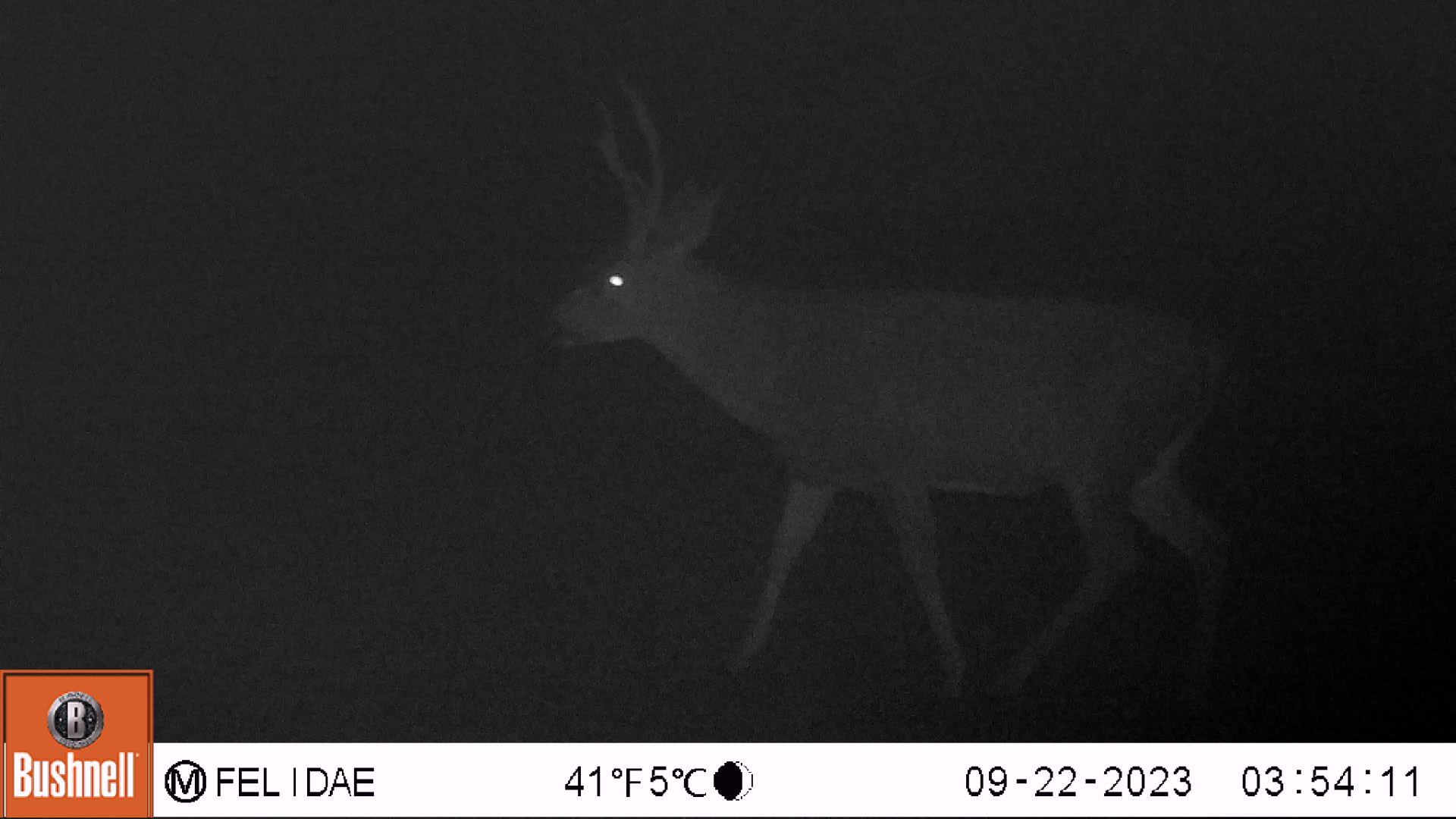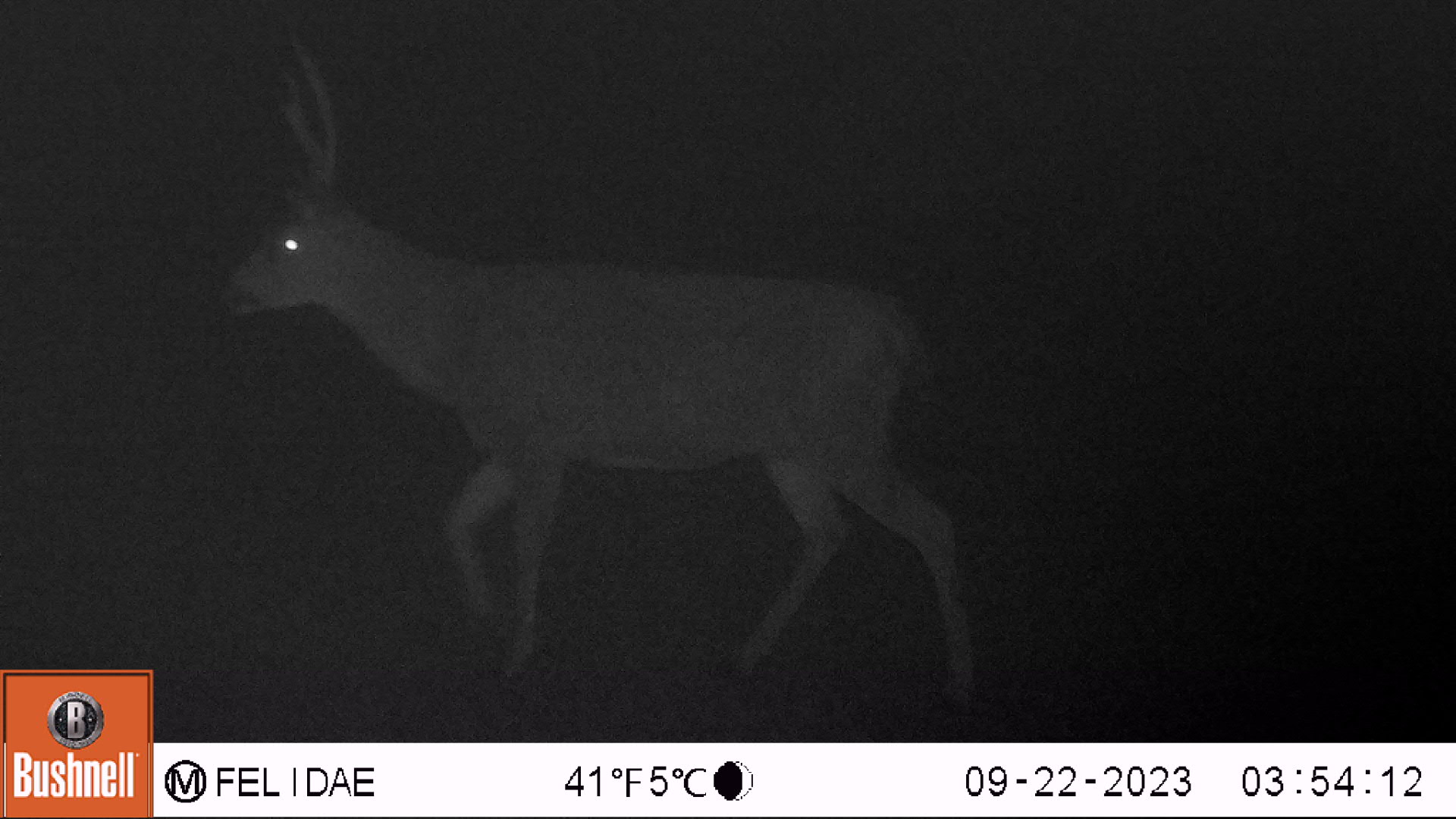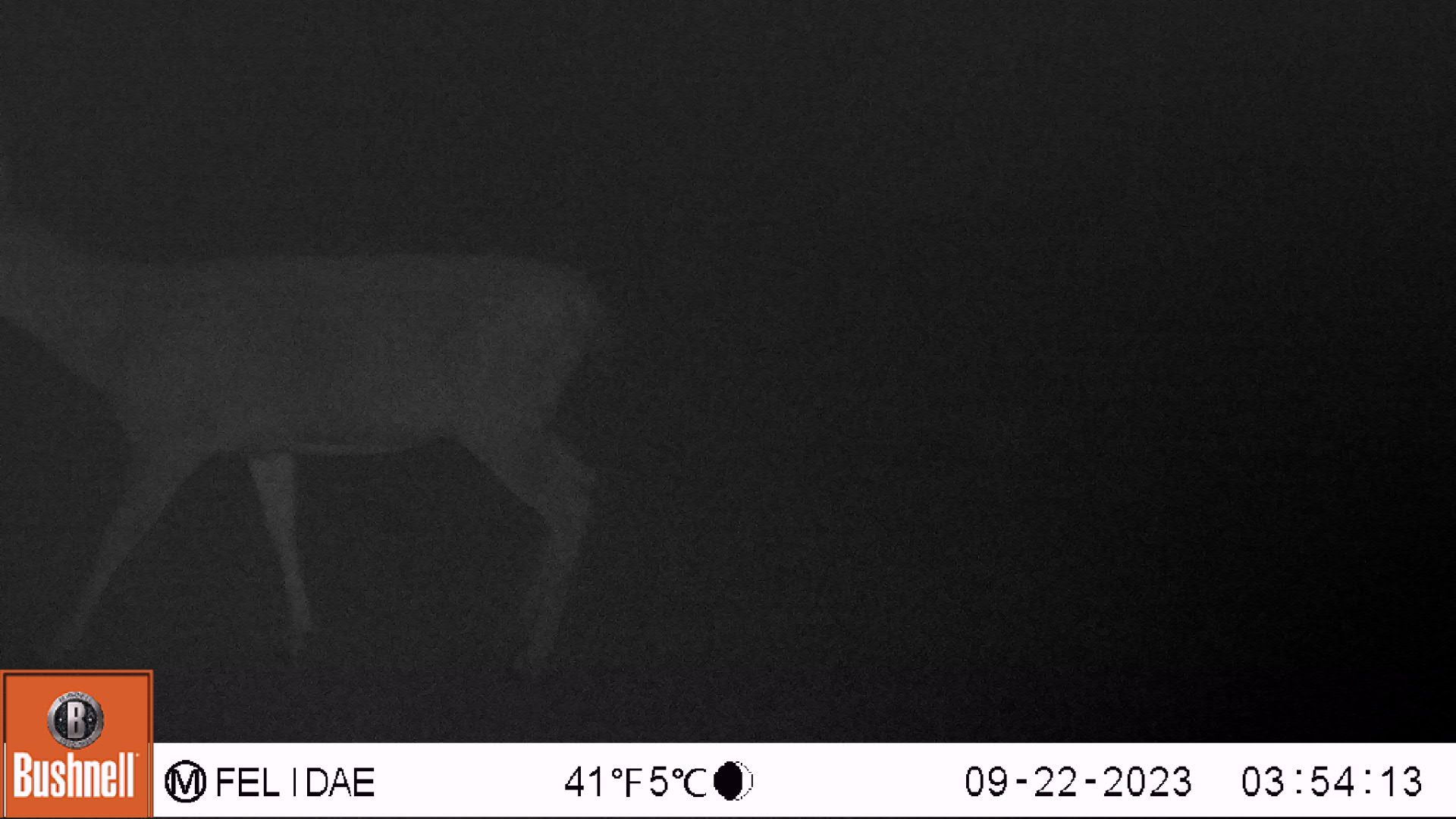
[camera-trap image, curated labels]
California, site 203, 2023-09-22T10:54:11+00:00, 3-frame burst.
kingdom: Animalia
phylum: Chordata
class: Mammalia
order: Artiodactyla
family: Cervidae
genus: Odocoileus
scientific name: Odocoileus hemionus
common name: mule deer